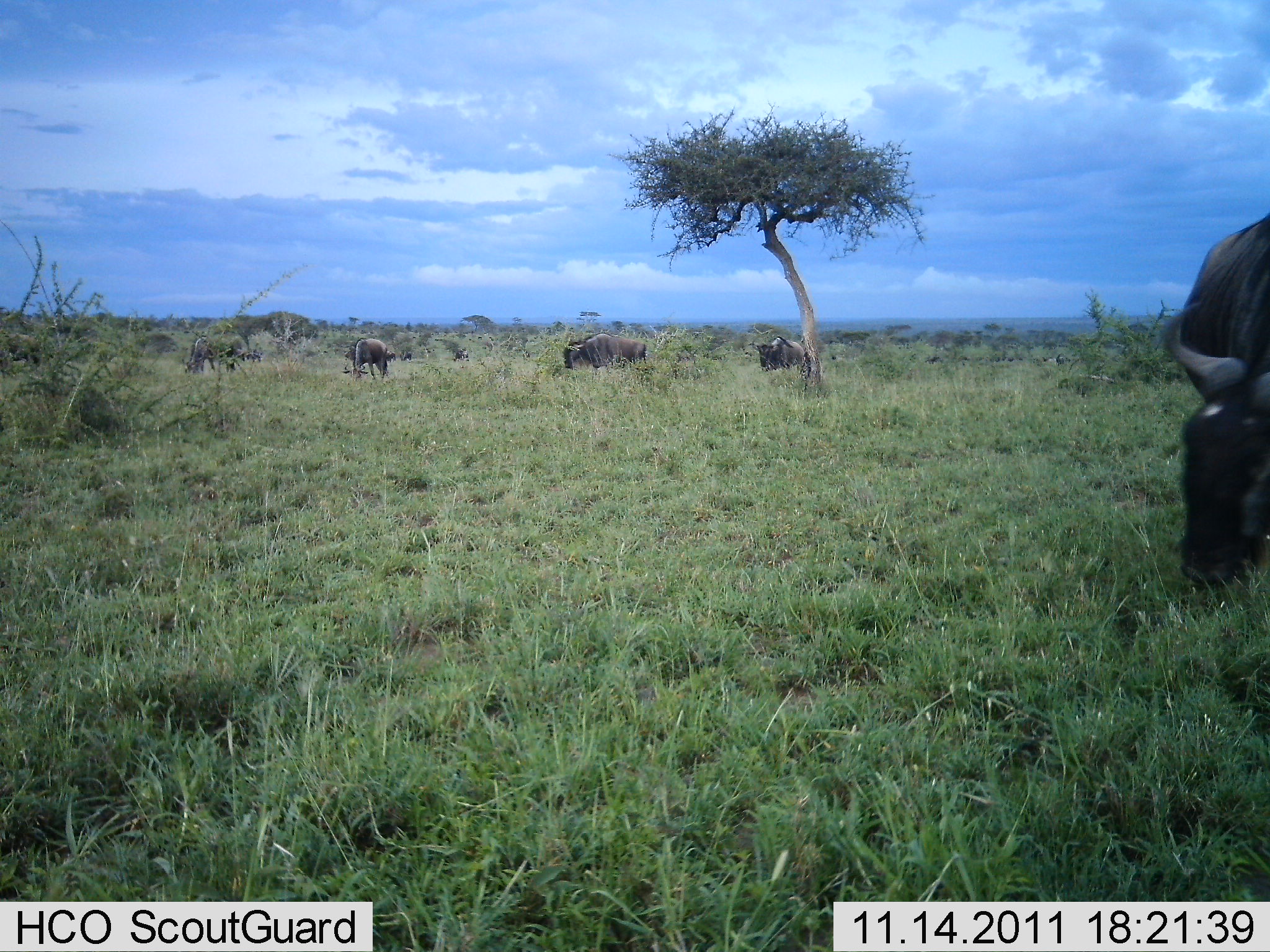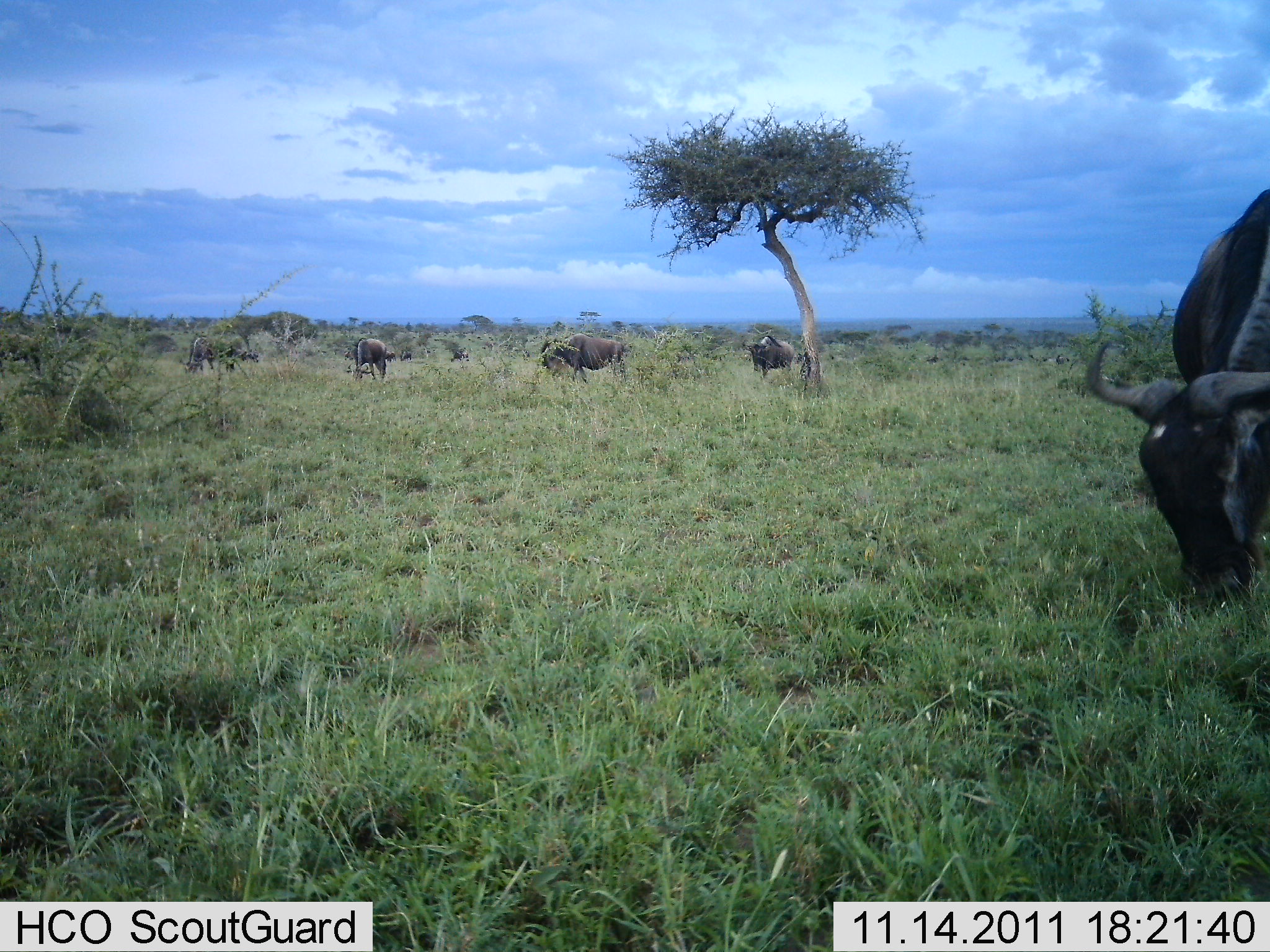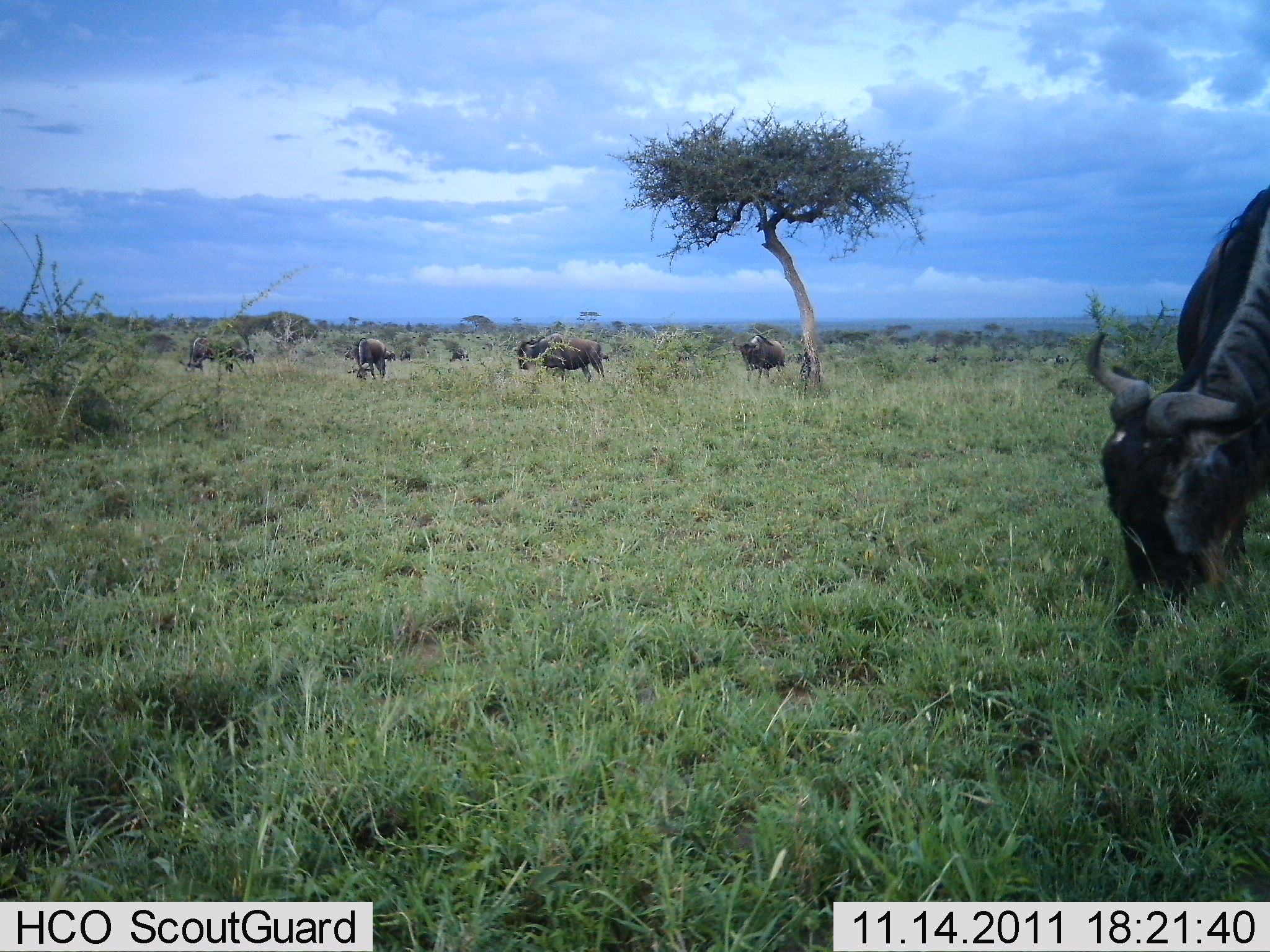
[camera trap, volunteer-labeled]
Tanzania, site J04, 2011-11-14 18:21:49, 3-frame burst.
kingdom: Animalia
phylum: Chordata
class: Mammalia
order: Artiodactyla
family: Bovidae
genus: Connochaetes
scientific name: Connochaetes taurinus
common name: blue wildebeest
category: wildebeest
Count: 6.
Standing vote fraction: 8%.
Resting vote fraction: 0%.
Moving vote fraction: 38%.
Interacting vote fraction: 0%.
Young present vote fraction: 0%.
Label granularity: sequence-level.